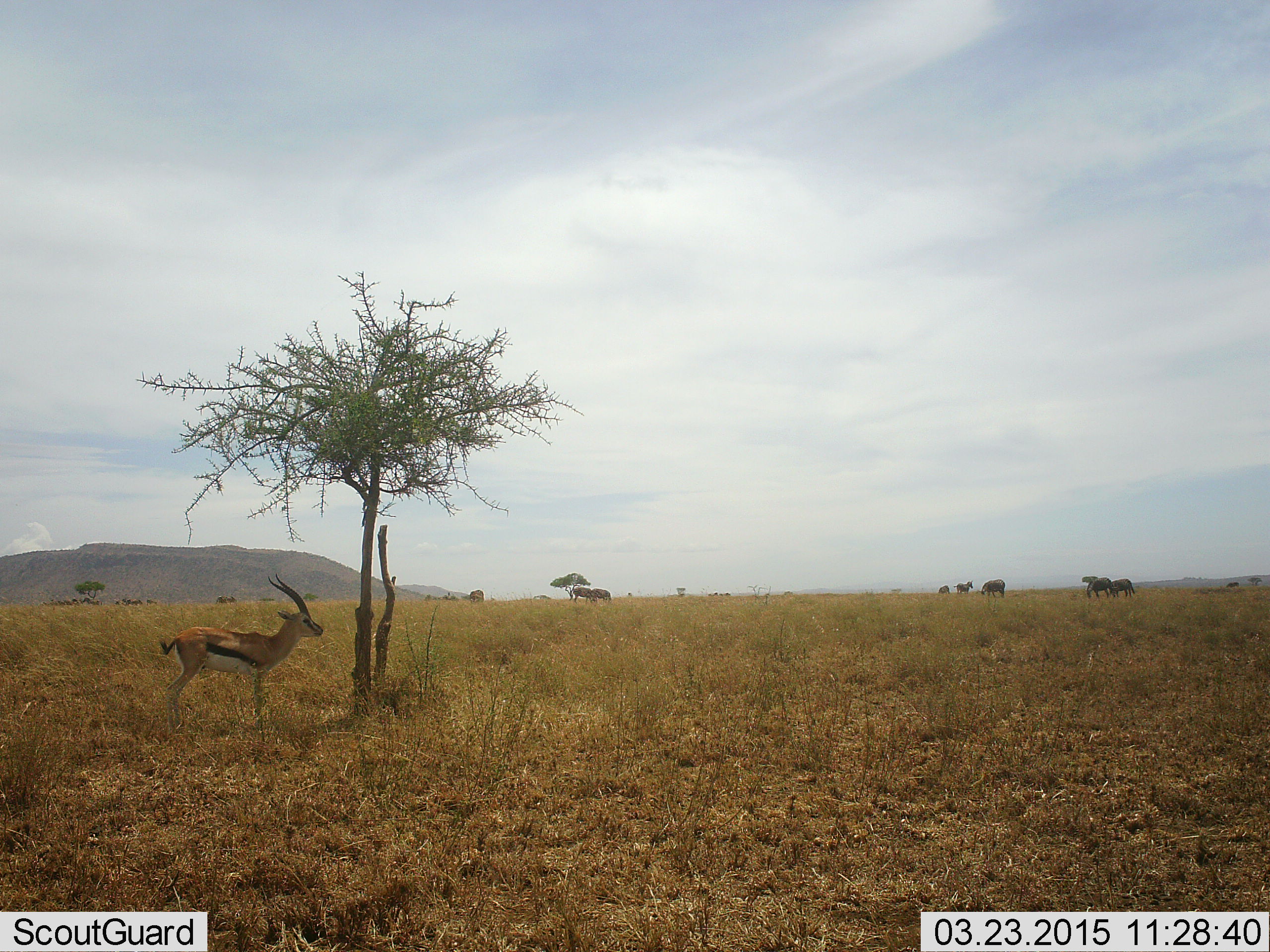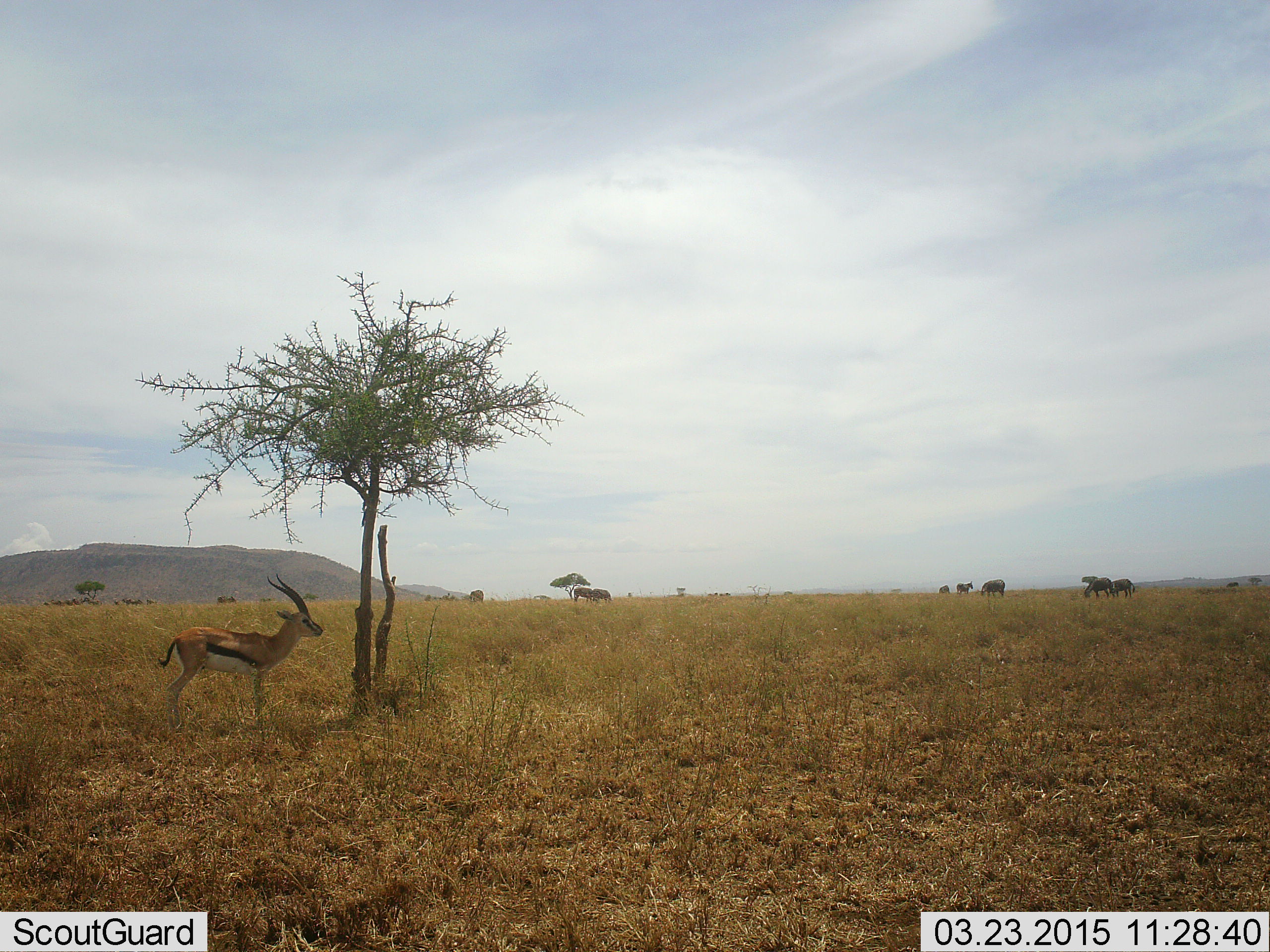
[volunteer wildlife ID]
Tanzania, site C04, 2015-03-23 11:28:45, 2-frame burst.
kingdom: Animalia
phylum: Chordata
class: Mammalia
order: Artiodactyla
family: Bovidae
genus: Eudorcas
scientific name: Eudorcas thomsonii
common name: thomson's gazelle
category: gazellethomsons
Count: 1.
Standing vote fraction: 100%.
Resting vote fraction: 0%.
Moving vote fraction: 0%.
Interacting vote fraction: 0%.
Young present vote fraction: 0%.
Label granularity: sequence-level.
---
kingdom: Animalia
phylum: Chordata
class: Mammalia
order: Perissodactyla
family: Equidae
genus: Equus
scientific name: Equus quagga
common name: plains zebra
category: zebra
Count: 7.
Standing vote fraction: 71%.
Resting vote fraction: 0%.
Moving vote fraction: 0%.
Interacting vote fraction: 0%.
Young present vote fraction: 0%.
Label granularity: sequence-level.